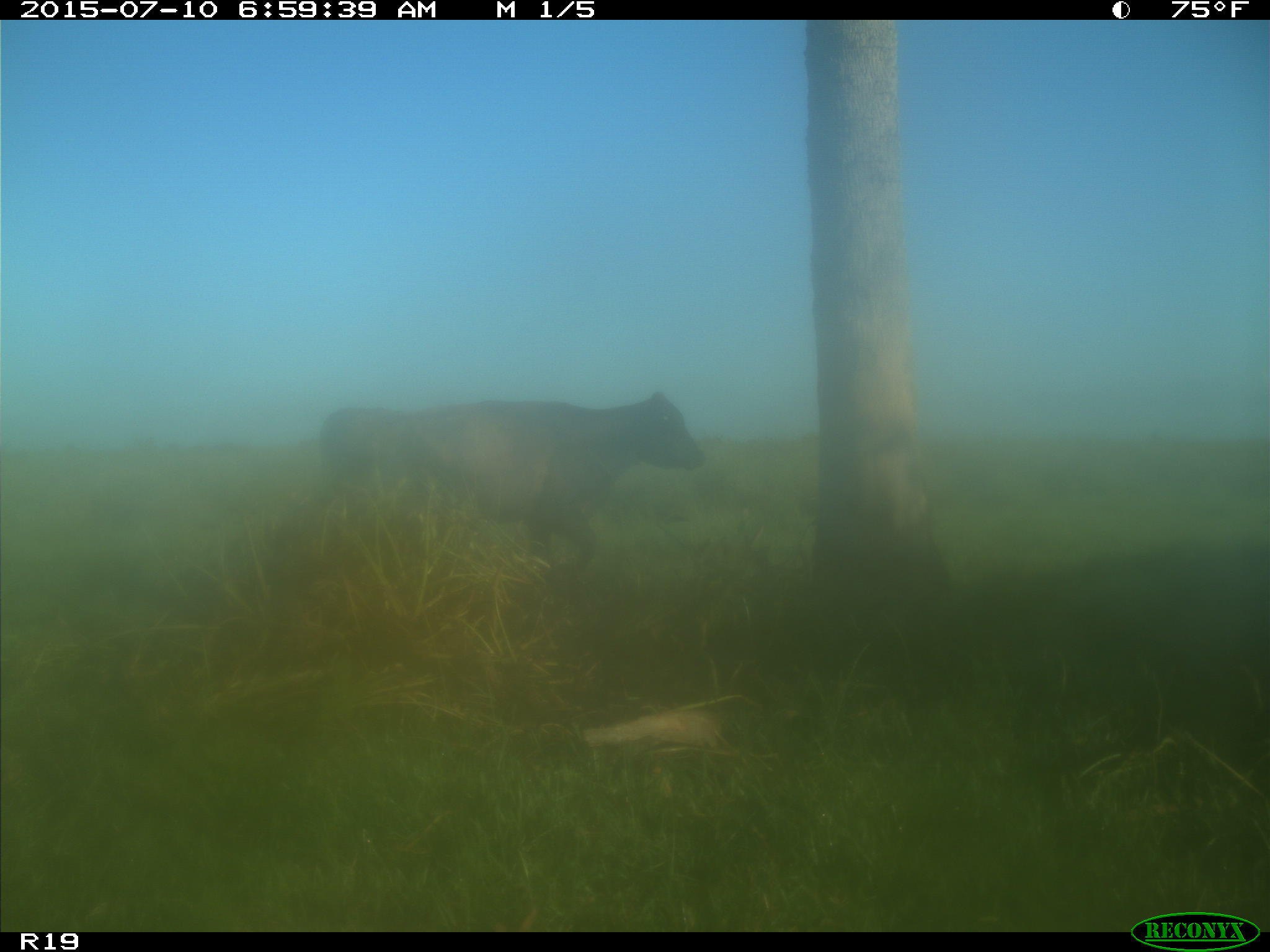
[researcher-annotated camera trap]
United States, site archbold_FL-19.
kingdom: Animalia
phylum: Chordata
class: Mammalia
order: Artiodactyla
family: Bovidae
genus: Bos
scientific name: Bos taurus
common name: domestic cow